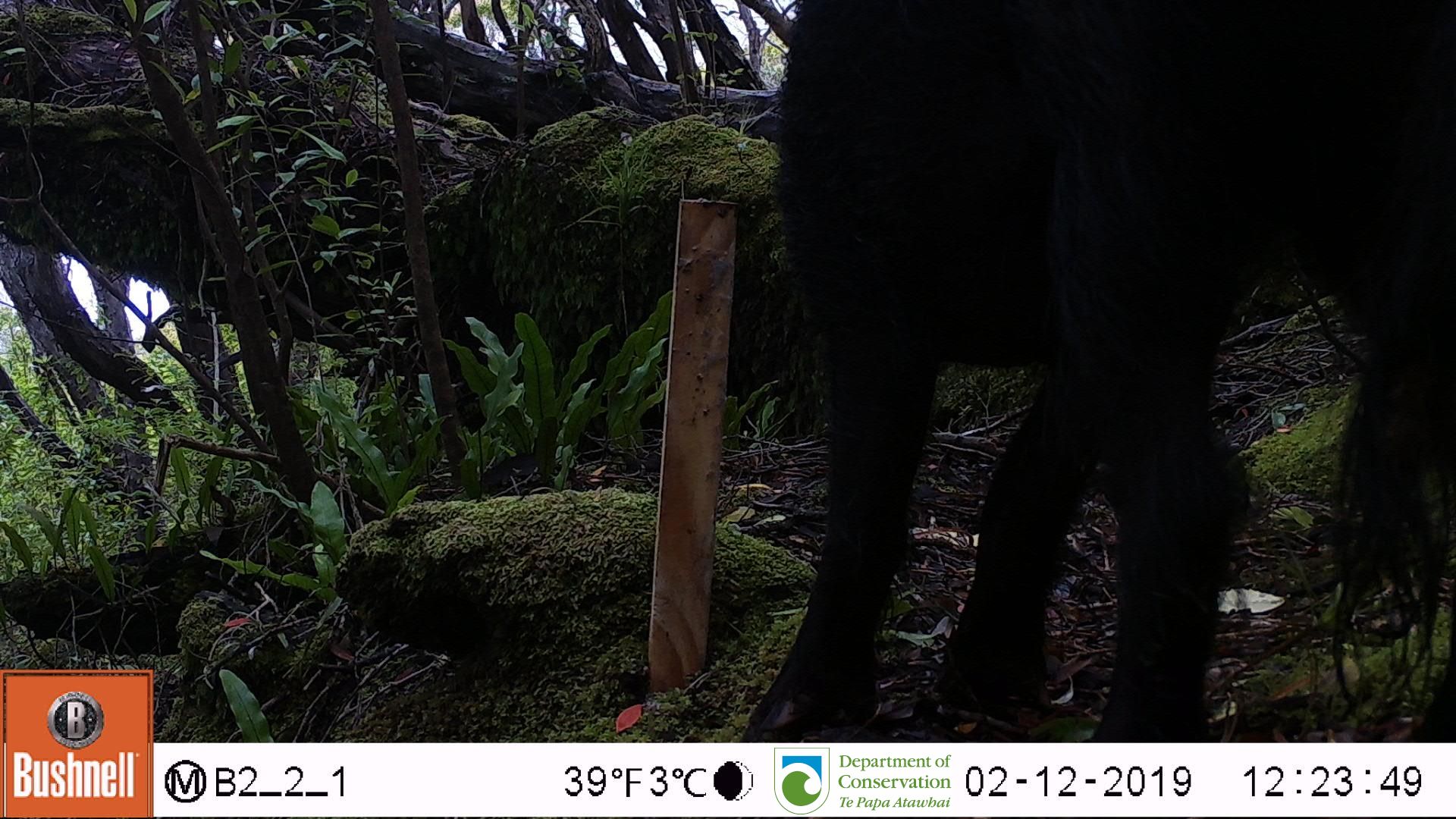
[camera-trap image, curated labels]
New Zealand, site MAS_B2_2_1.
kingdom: Animalia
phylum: Chordata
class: Mammalia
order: Artiodactyla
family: Suidae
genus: Sus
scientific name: Sus scrofa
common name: pig